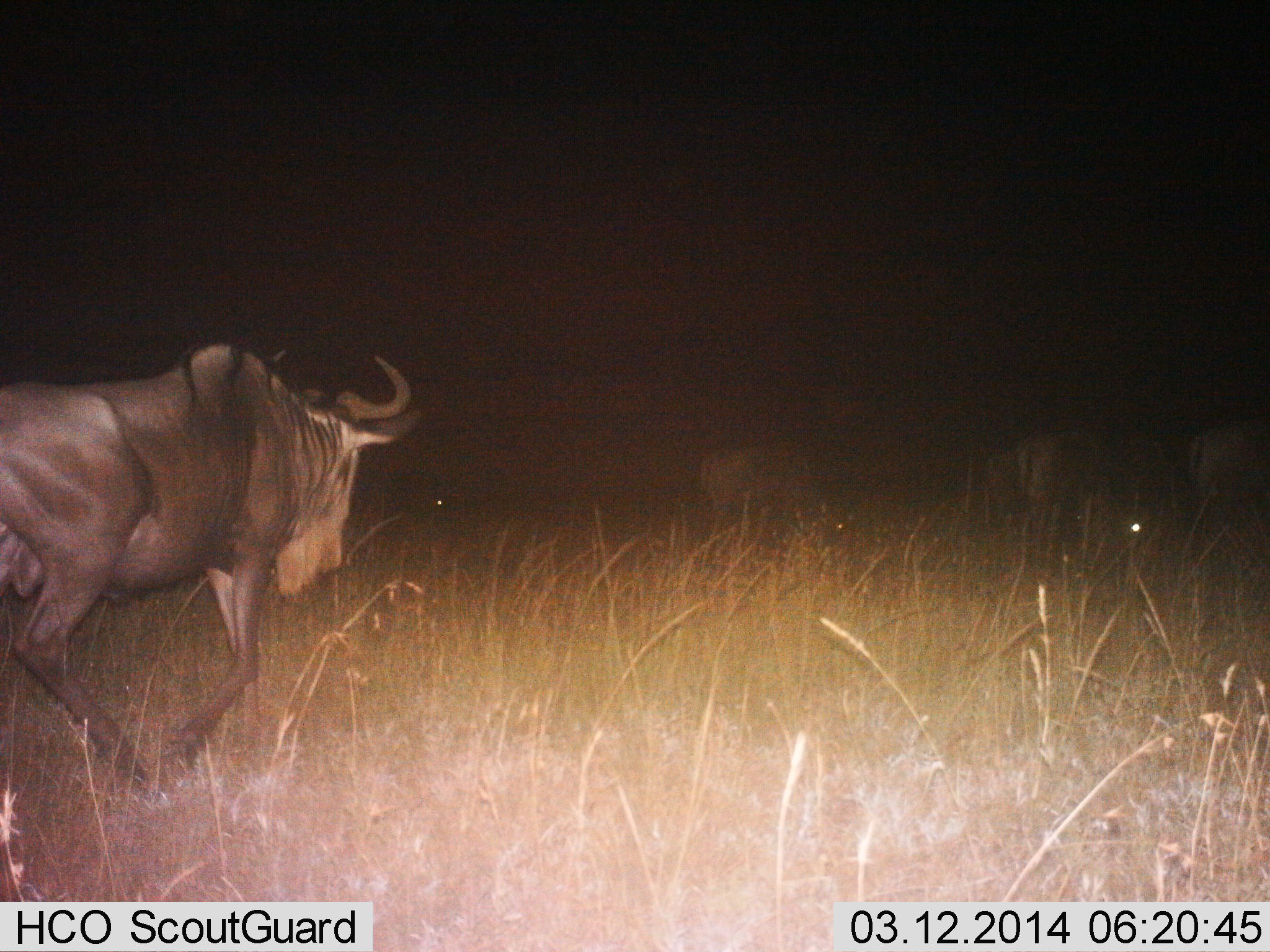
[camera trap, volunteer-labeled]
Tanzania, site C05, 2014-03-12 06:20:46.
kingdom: Animalia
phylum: Chordata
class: Mammalia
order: Artiodactyla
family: Bovidae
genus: Connochaetes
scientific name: Connochaetes taurinus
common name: blue wildebeest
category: wildebeest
Wildebeest (blue wildebeest) (Connochaetes taurinus), count 5. Behavior (volunteer vote fractions): standing 0%, resting 0%, moving 90%, interacting 0%. Young present (vote fraction): 0%. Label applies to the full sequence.